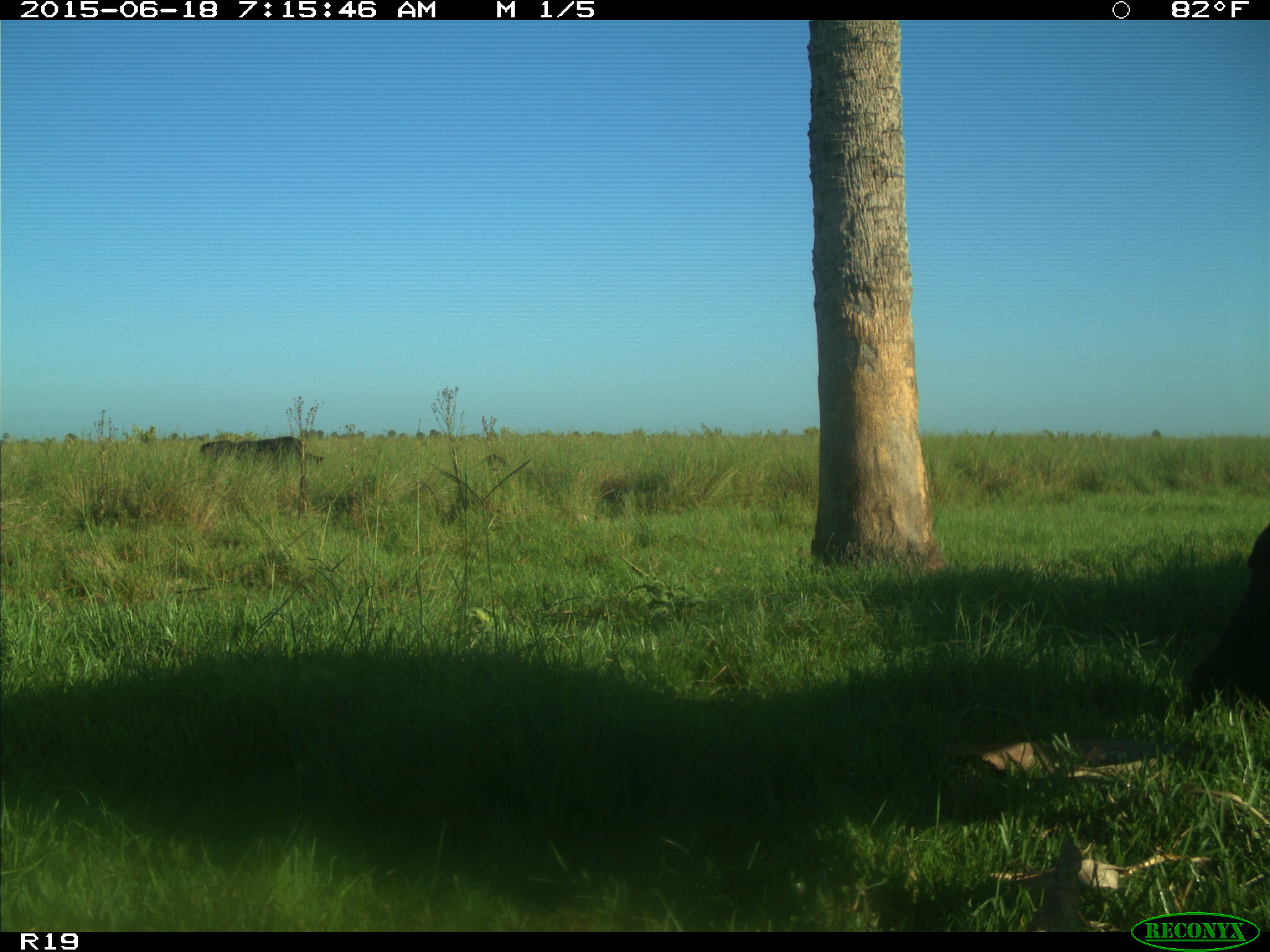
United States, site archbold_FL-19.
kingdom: Animalia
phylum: Chordata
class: Mammalia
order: Artiodactyla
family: Bovidae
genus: Bos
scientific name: Bos taurus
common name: domestic cow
Bos taurus (domestic cow).